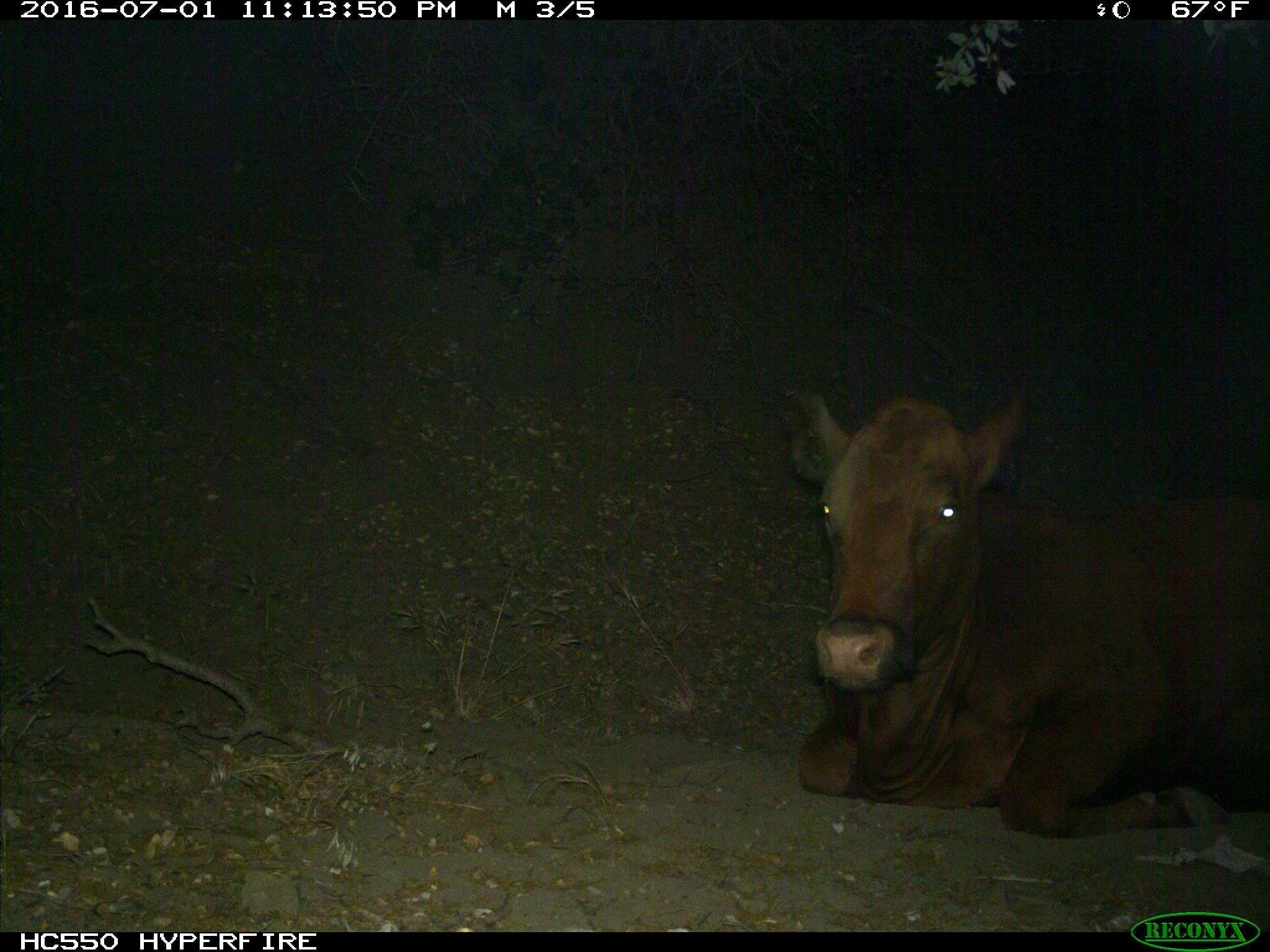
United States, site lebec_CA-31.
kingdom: Animalia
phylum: Chordata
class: Mammalia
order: Artiodactyla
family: Bovidae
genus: Bos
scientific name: Bos taurus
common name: domestic cow